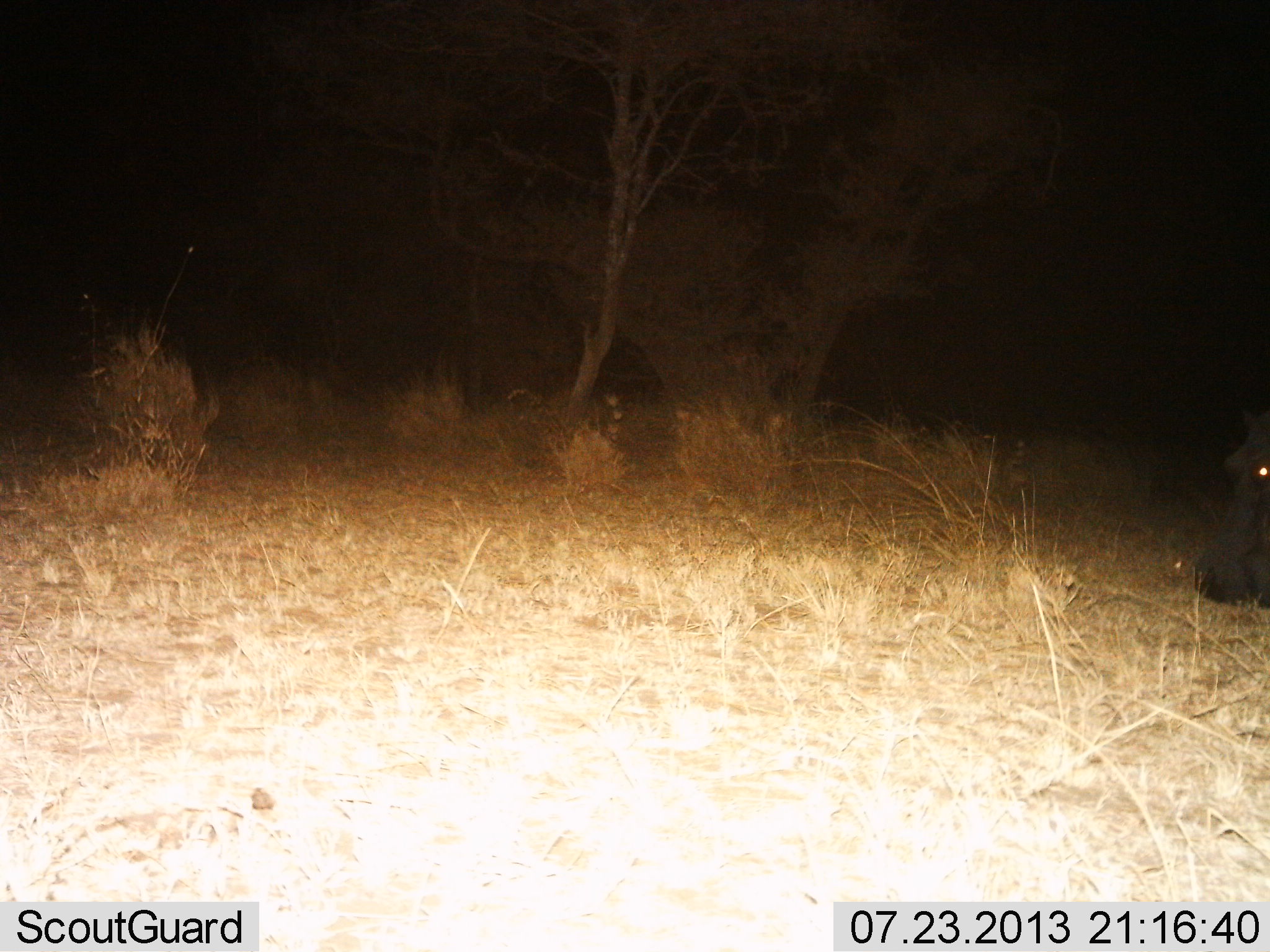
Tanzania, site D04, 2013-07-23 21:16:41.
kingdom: Animalia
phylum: Chordata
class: Mammalia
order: Artiodactyla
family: Hippopotamidae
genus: Hippopotamus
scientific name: Hippopotamus amphibius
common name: hippopotamus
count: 1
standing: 53%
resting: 0%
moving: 7%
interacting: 0%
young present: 0%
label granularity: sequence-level